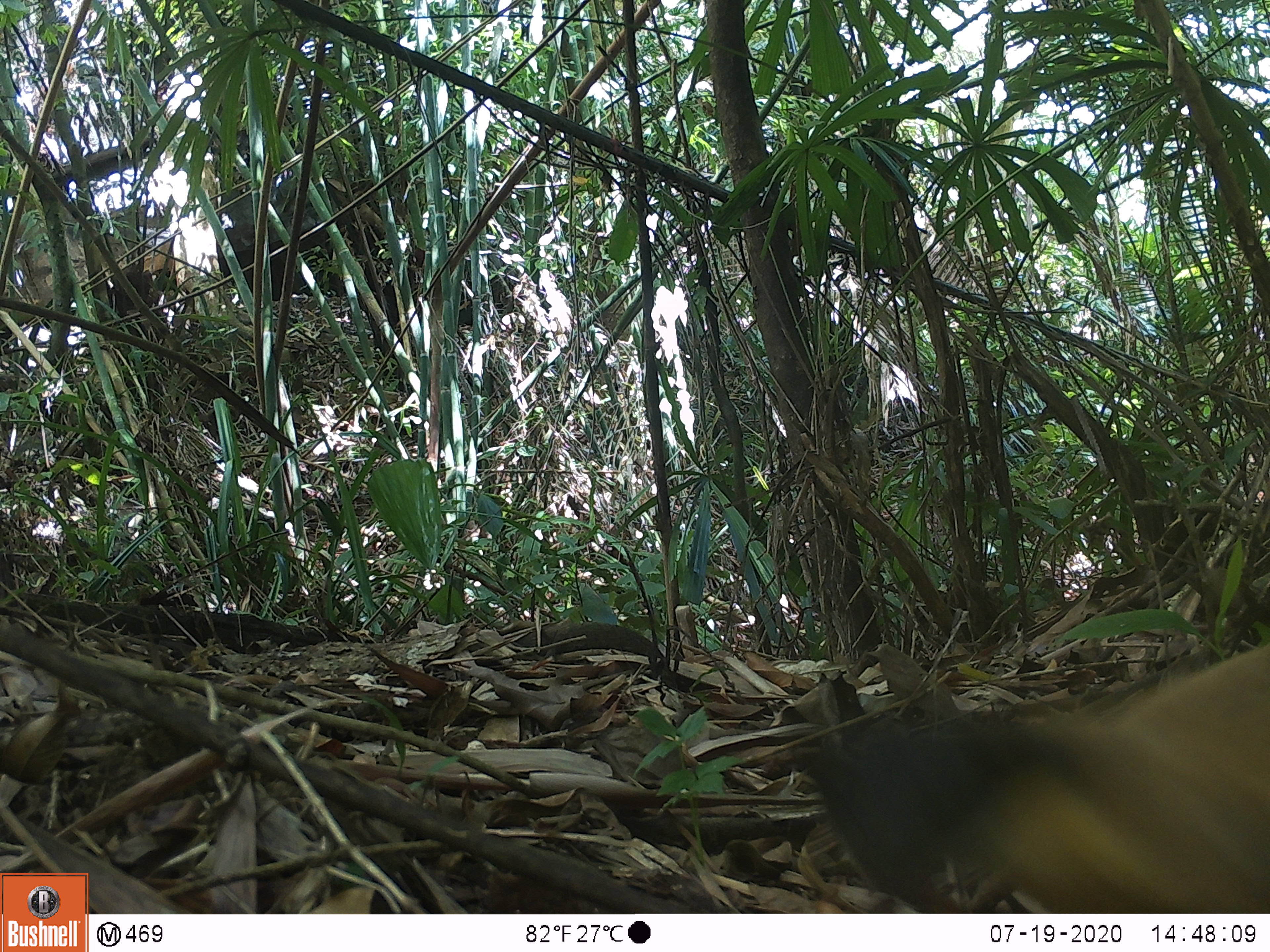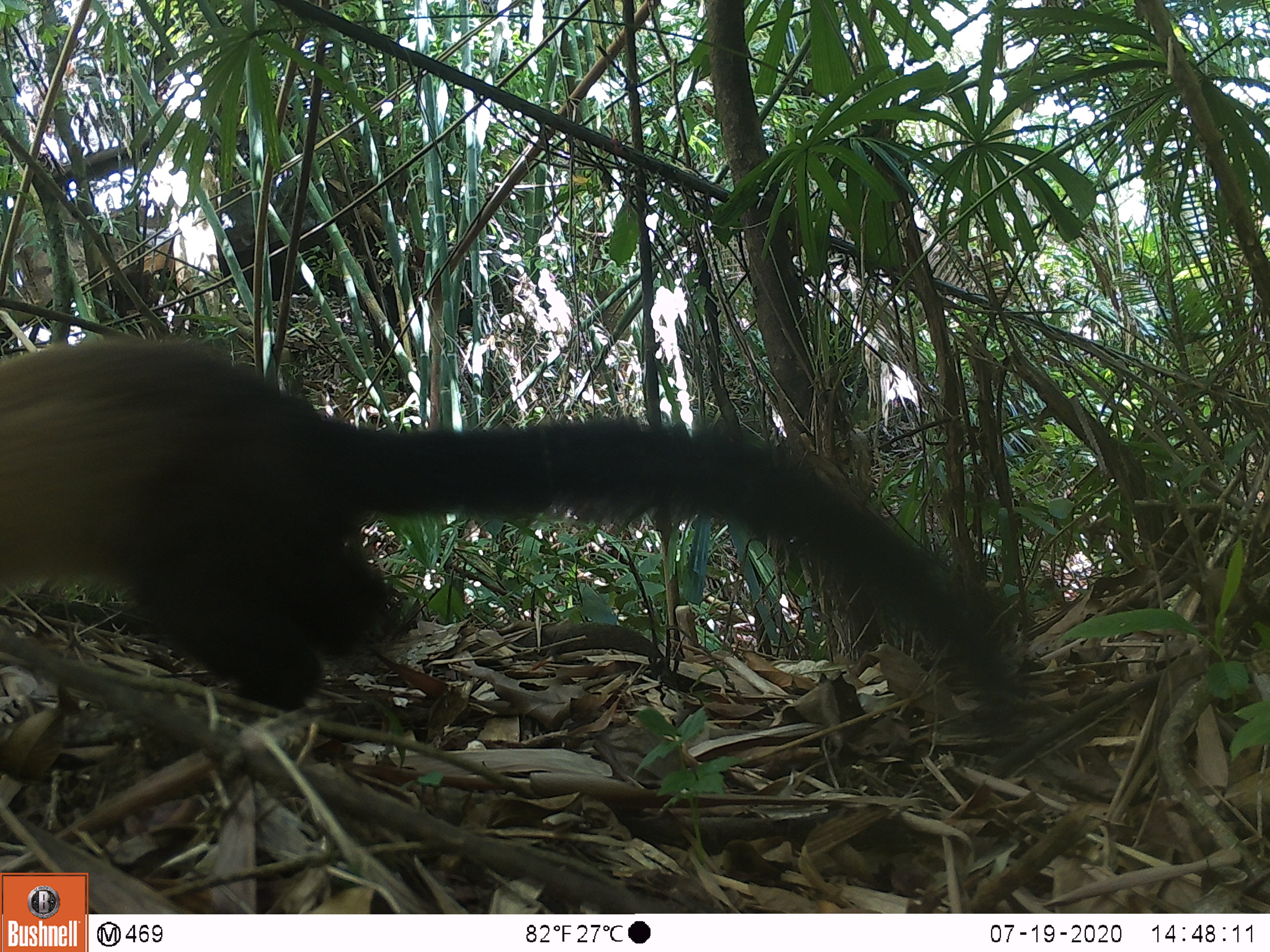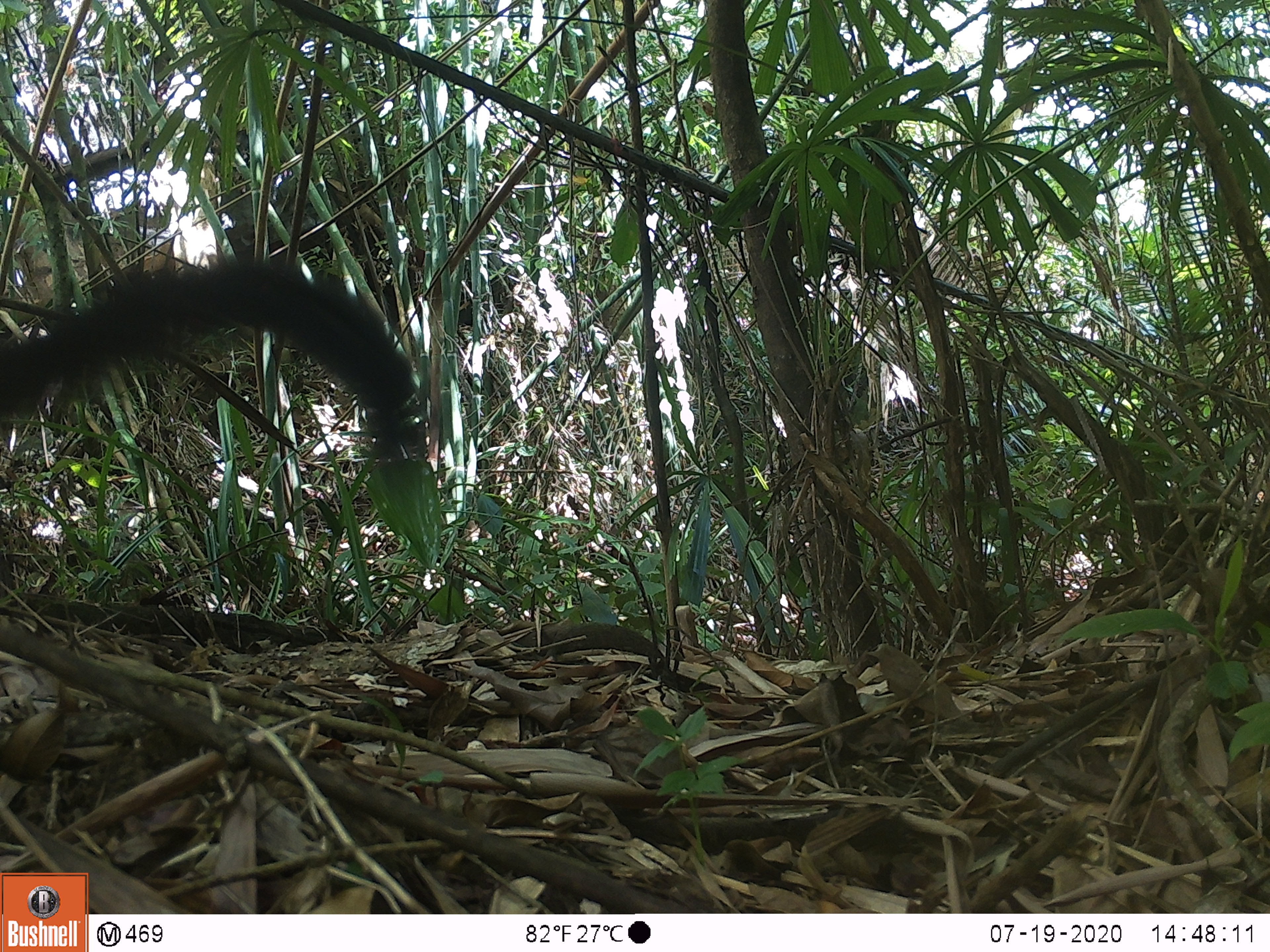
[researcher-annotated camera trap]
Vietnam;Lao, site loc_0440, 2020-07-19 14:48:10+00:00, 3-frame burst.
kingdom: Animalia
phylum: Chordata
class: Mammalia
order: Carnivora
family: Mustelidae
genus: Martes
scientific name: Martes flavigula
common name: yellow-throated marten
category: yellow throated marten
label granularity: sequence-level